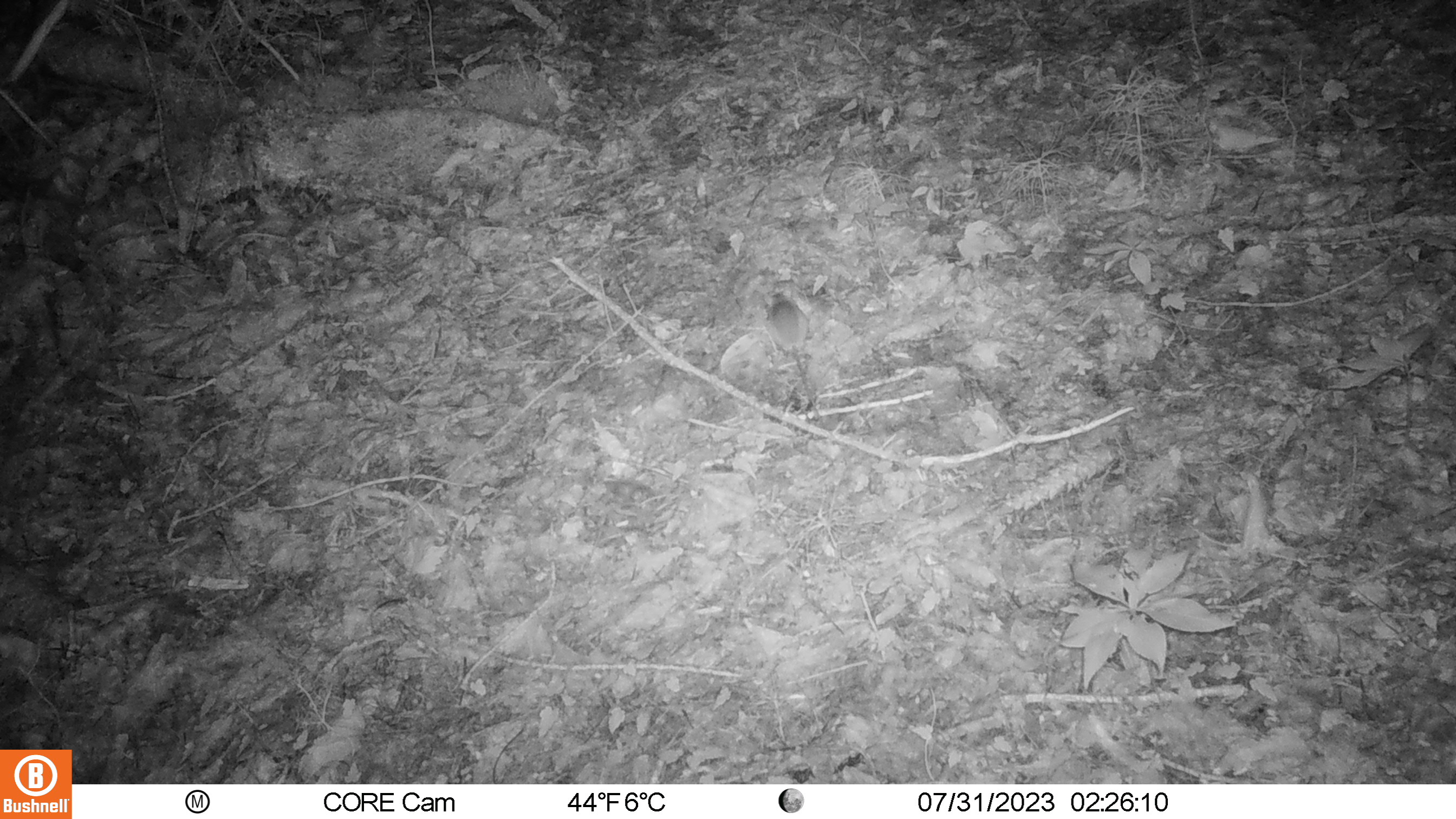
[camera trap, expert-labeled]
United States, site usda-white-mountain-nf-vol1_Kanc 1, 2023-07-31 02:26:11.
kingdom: Animalia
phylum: Chordata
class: Mammalia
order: Rodentia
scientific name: Rodentia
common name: mouse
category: mouse sp.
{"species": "mouse sp. (mouse) (Rodentia)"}